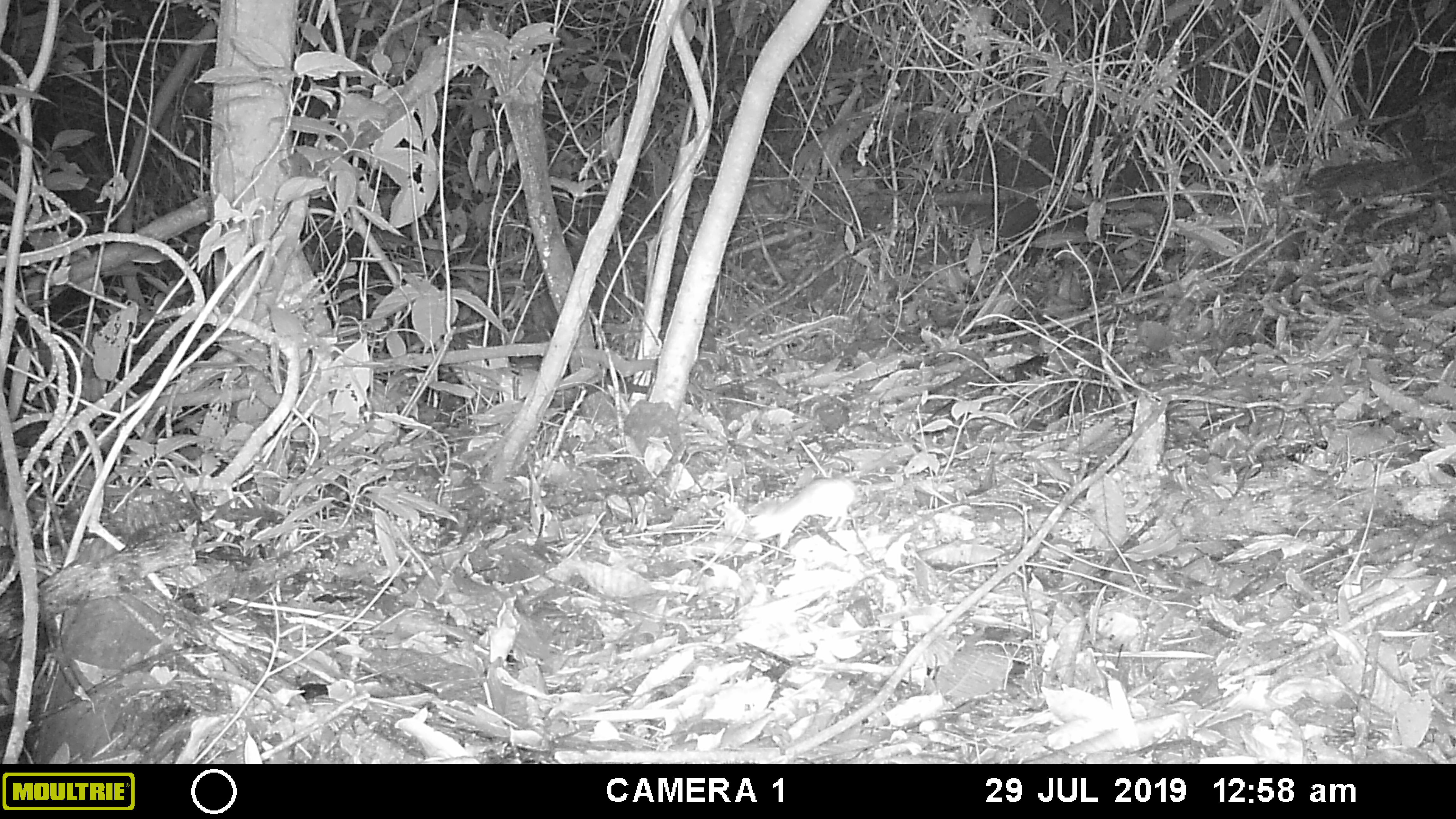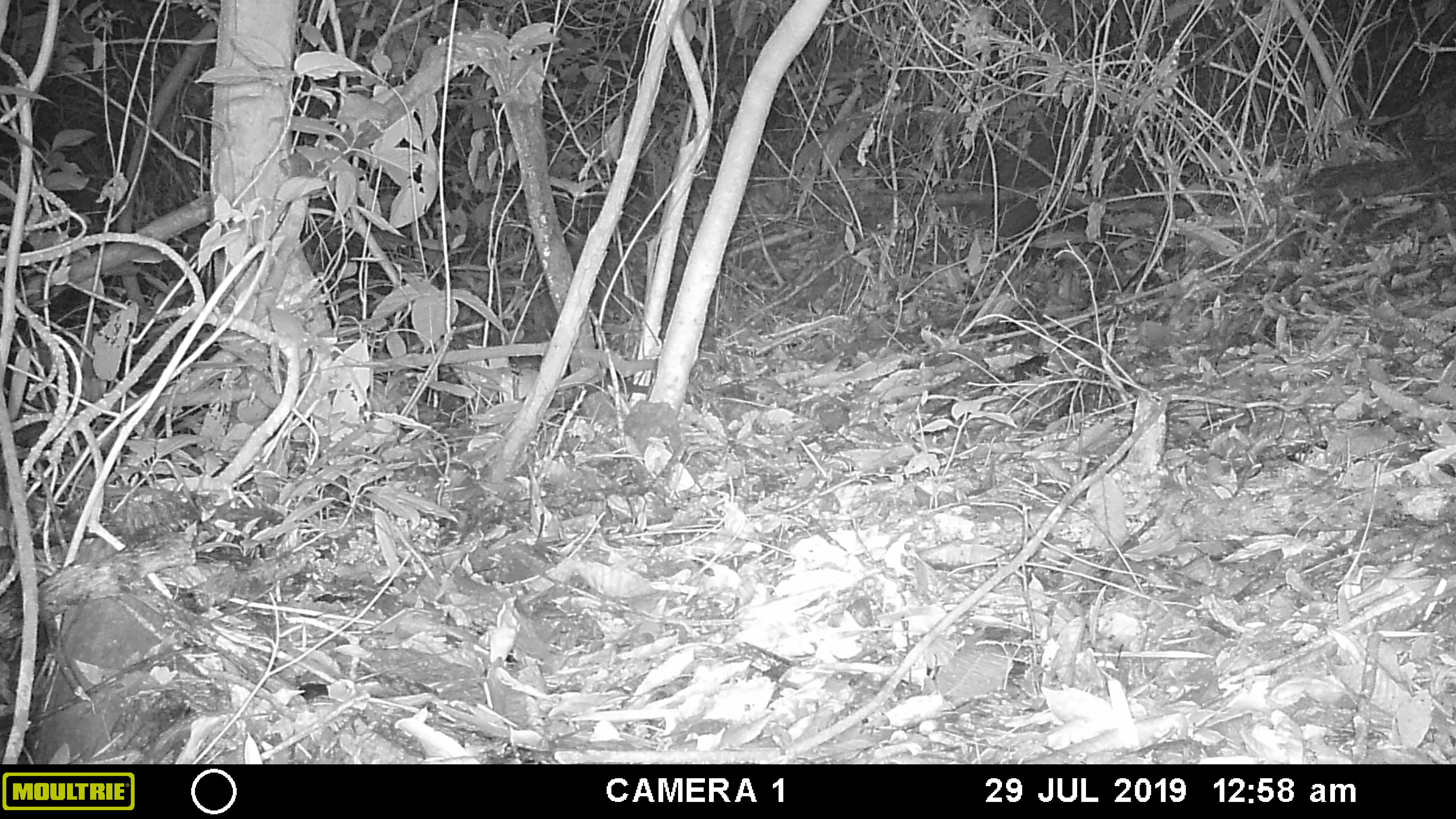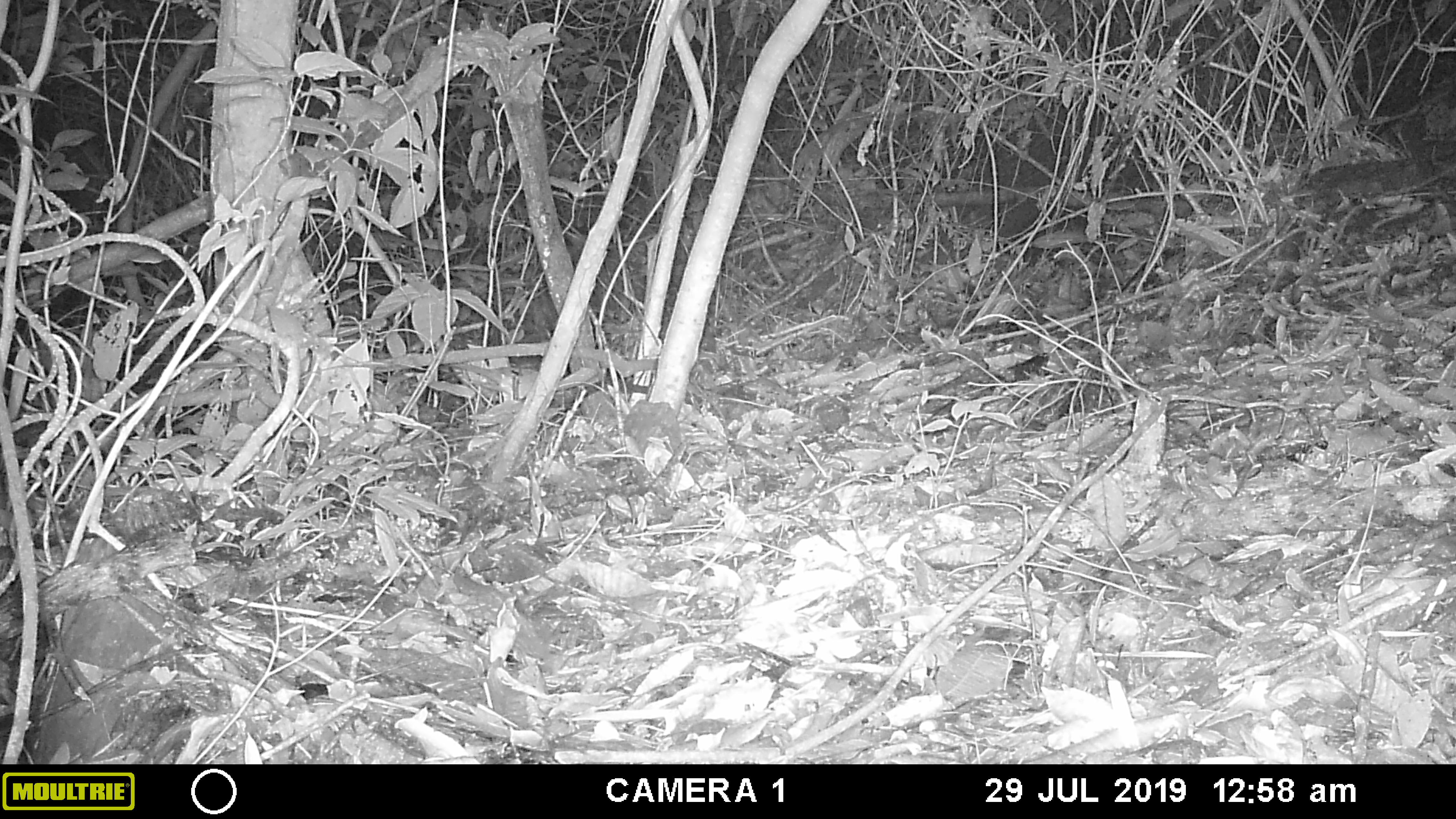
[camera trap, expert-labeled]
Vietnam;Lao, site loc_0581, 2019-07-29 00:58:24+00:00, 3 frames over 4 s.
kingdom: Animalia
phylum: Chordata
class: Mammalia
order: Rodentia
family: Muridae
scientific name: Muridae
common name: old-world mice and rats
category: unidentified murid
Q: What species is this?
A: Unidentified murid (old-world mice and rats) (Muridae).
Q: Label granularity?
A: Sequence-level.